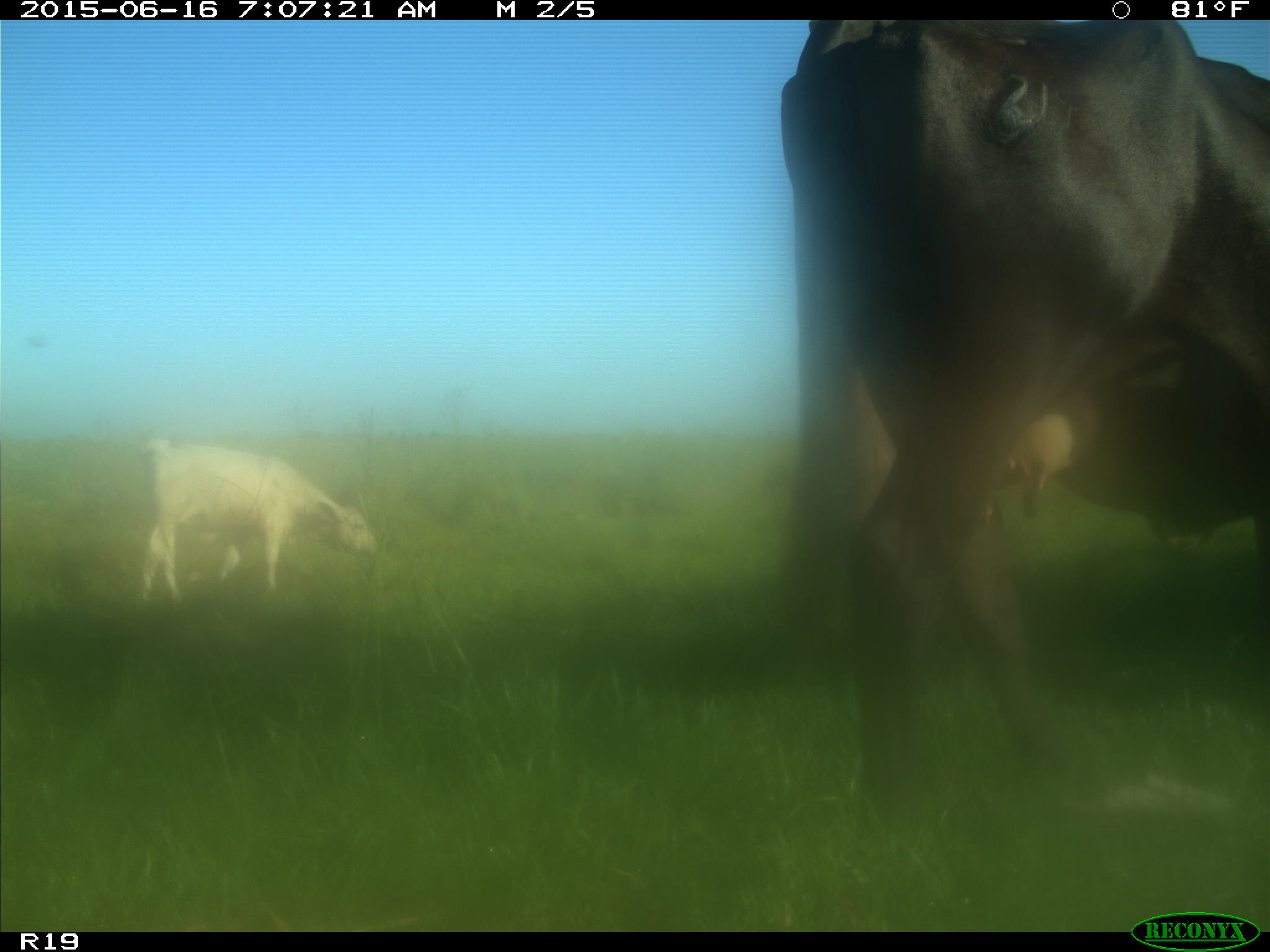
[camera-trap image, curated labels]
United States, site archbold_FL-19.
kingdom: Animalia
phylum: Chordata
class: Mammalia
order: Artiodactyla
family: Bovidae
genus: Bos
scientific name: Bos taurus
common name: domestic cow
Bos taurus (domestic cow).